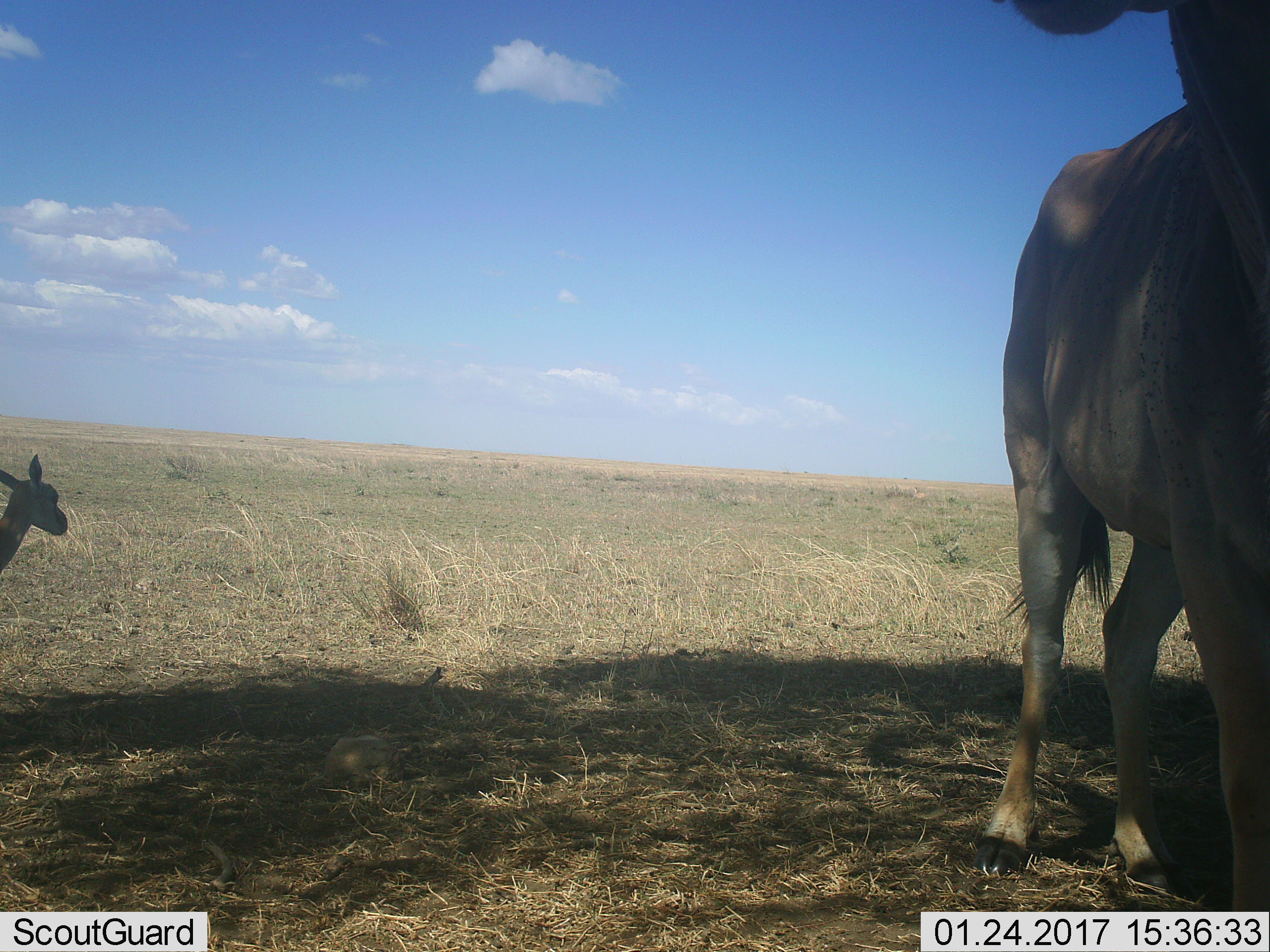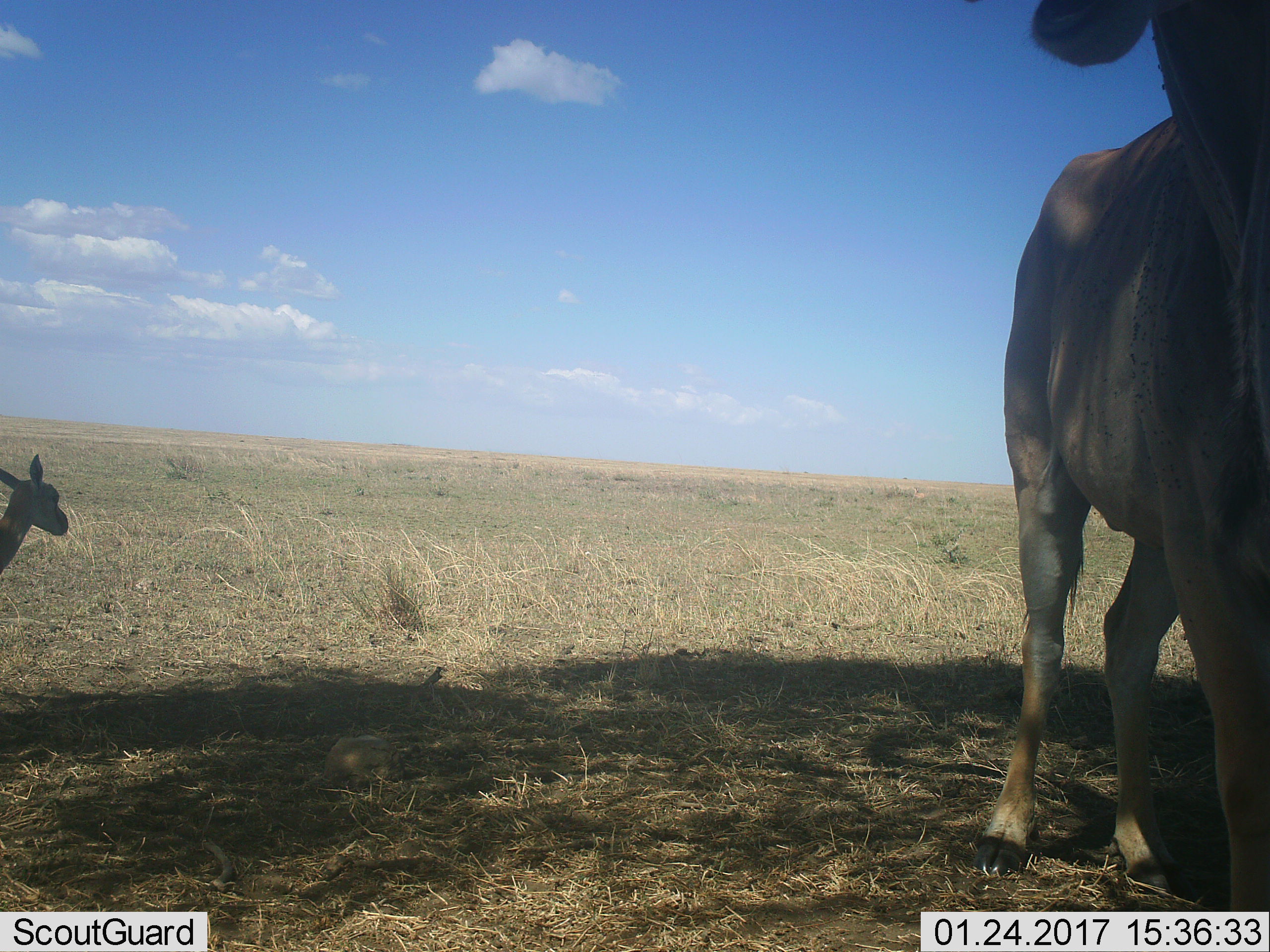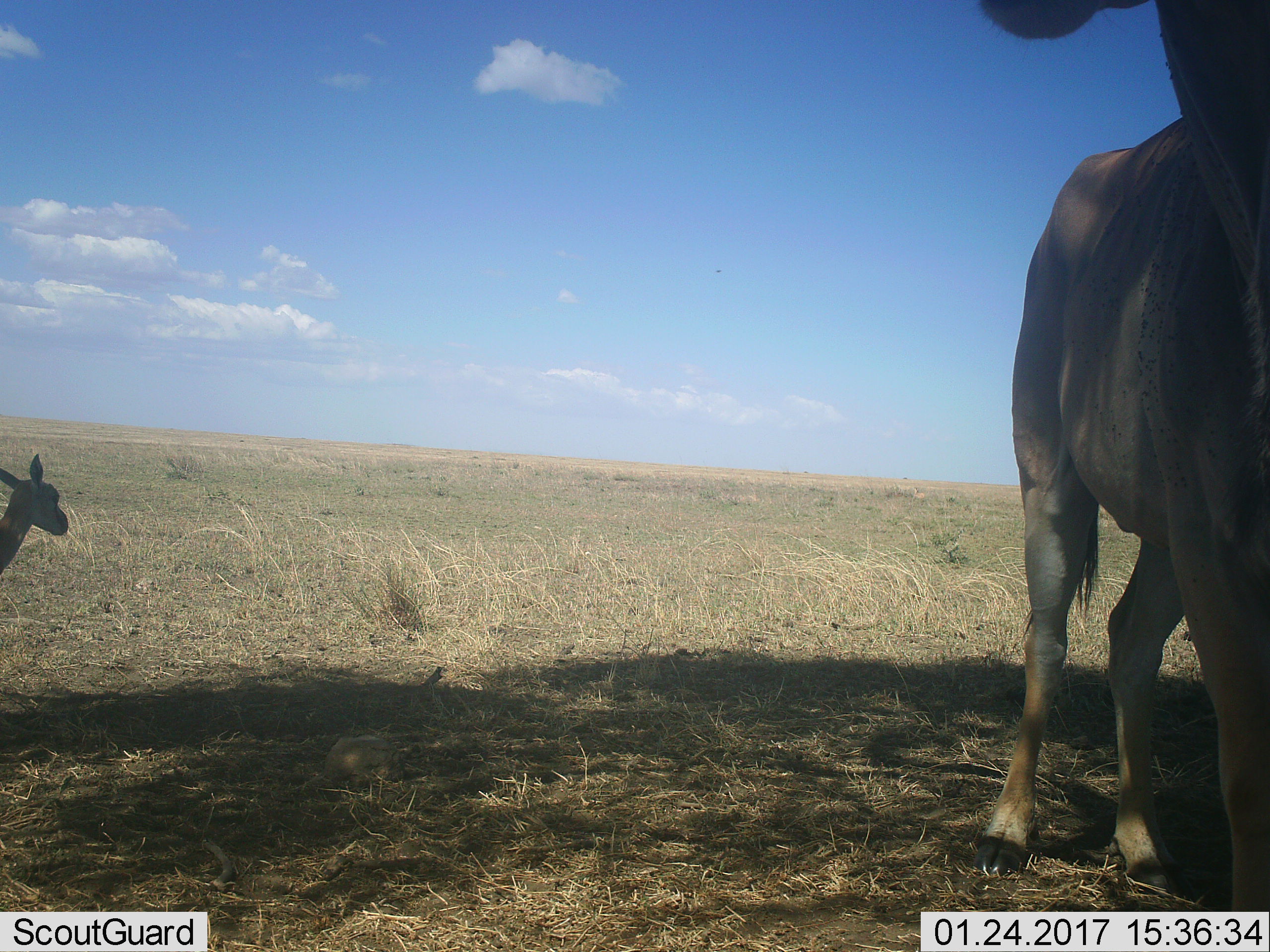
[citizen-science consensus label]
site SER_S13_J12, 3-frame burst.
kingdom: Animalia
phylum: Chordata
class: Mammalia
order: Artiodactyla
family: Bovidae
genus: Eudorcas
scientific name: Eudorcas thomsonii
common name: thomson's gazelle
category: gazellethomsons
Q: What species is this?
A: Gazellethomsons (thomson's gazelle) (Eudorcas thomsonii).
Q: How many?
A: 1.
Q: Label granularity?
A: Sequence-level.